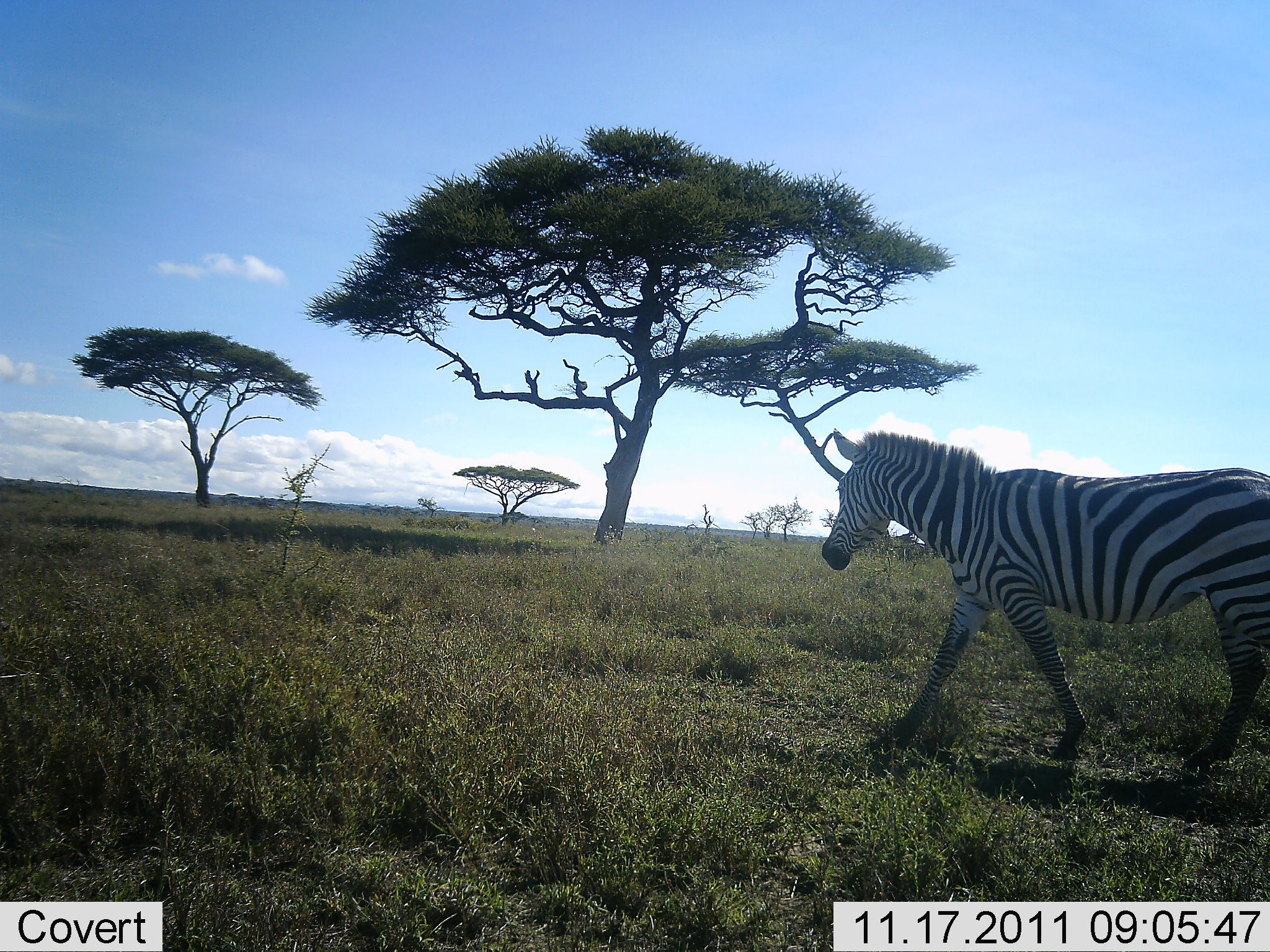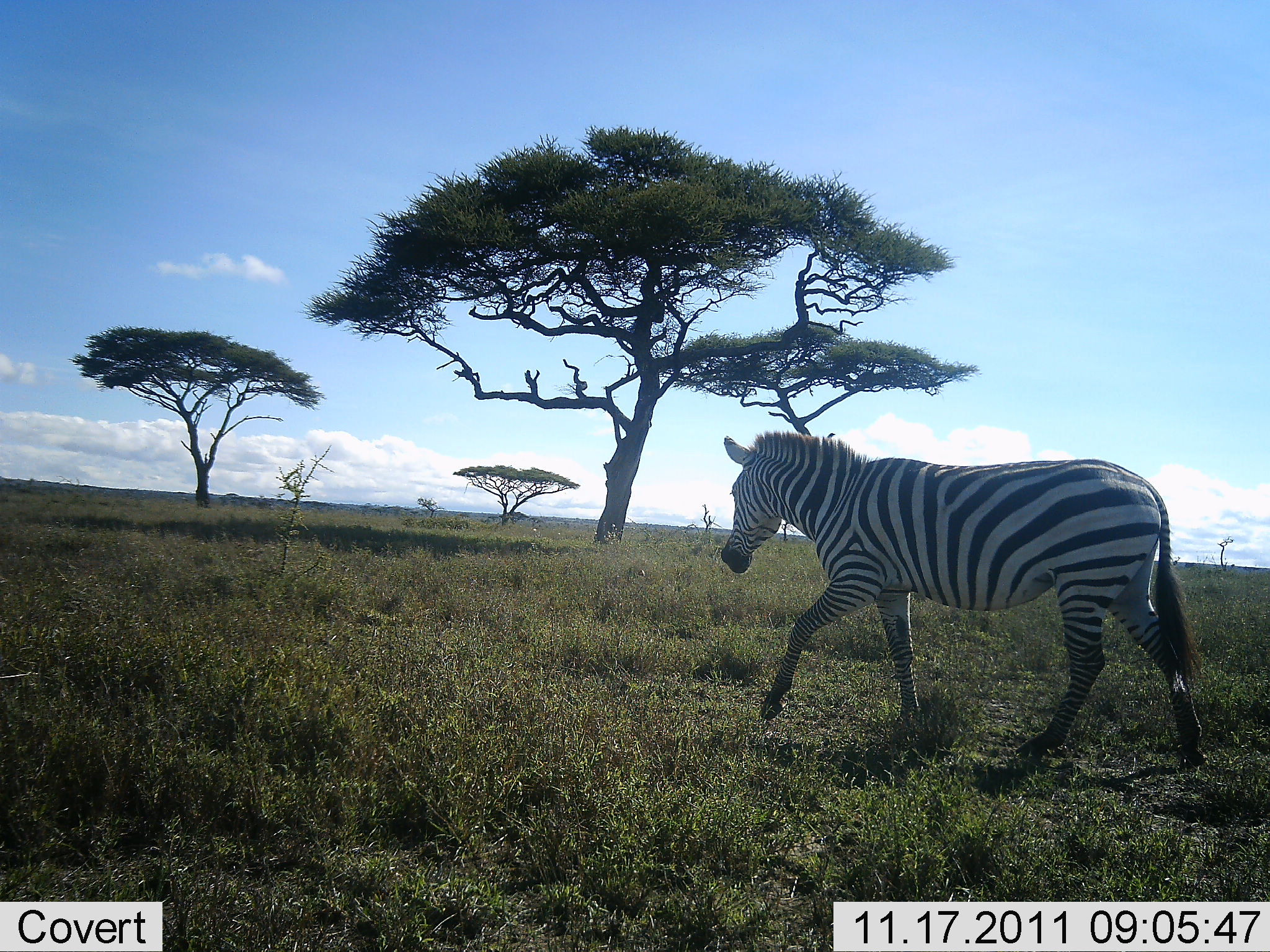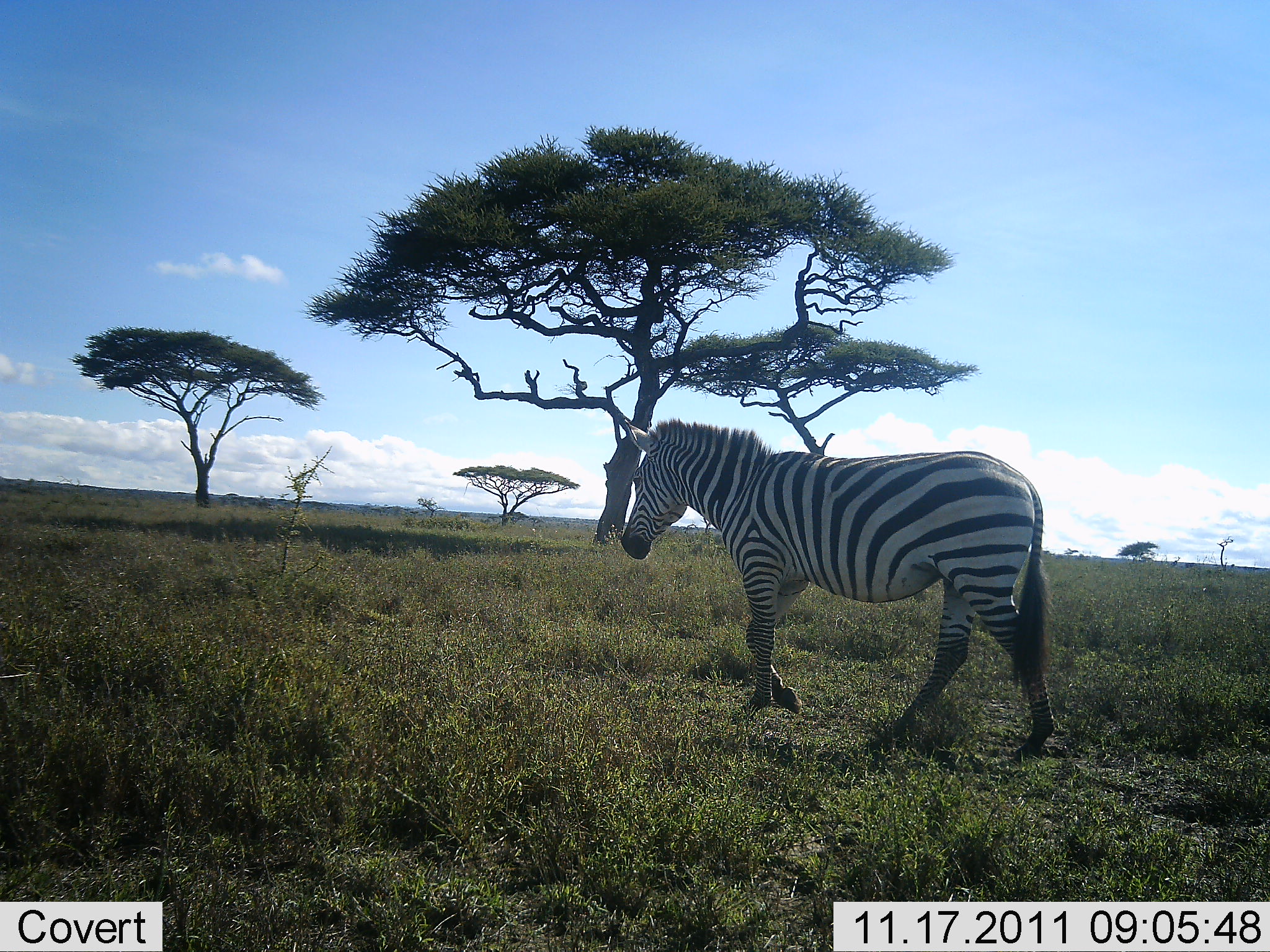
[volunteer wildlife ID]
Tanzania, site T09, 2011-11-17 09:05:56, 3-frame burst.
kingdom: Animalia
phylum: Chordata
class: Mammalia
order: Perissodactyla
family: Equidae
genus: Equus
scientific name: Equus quagga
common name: plains zebra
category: zebra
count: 1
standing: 0%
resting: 0%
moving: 100%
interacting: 0%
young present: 0%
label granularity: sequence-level